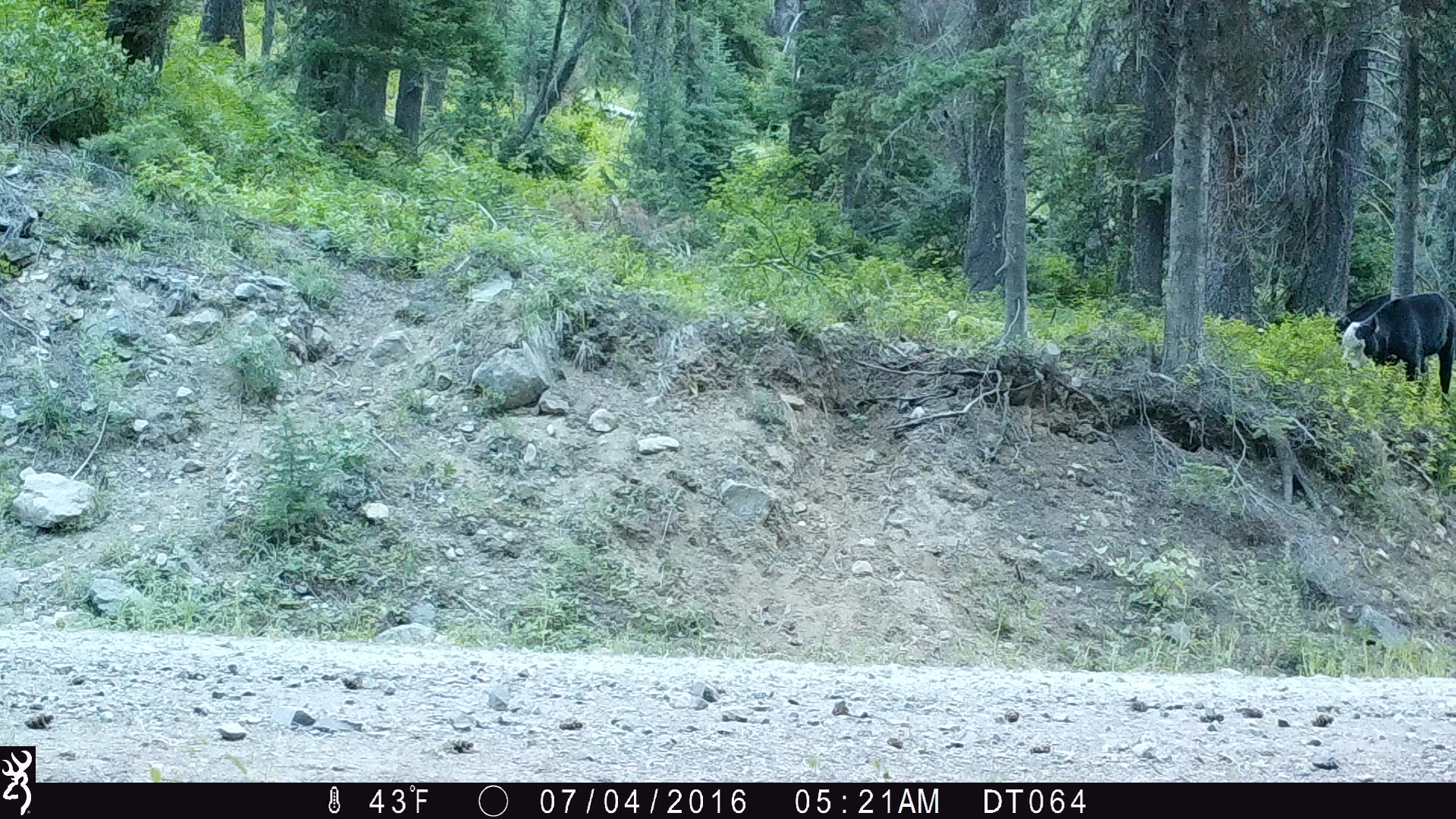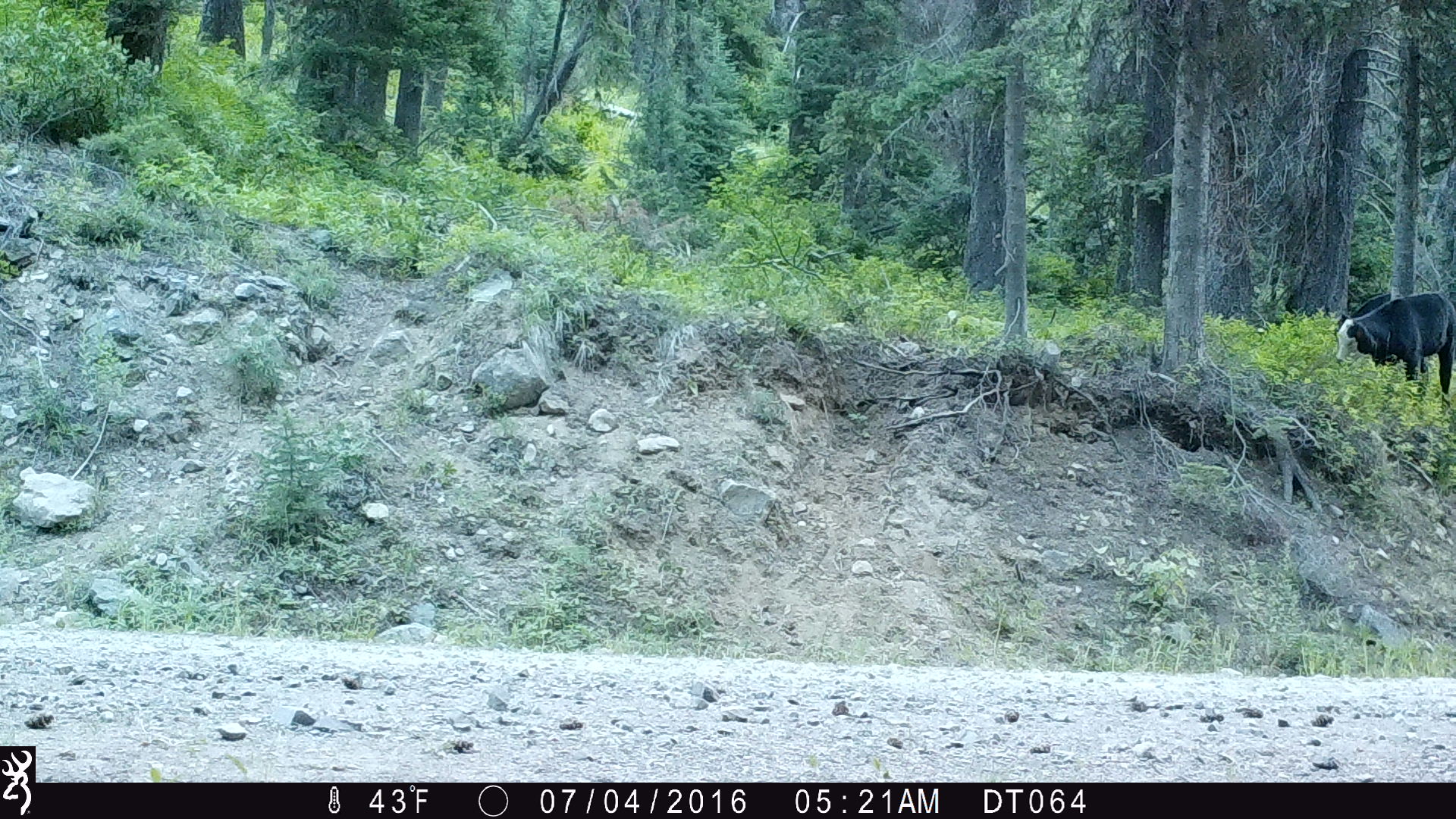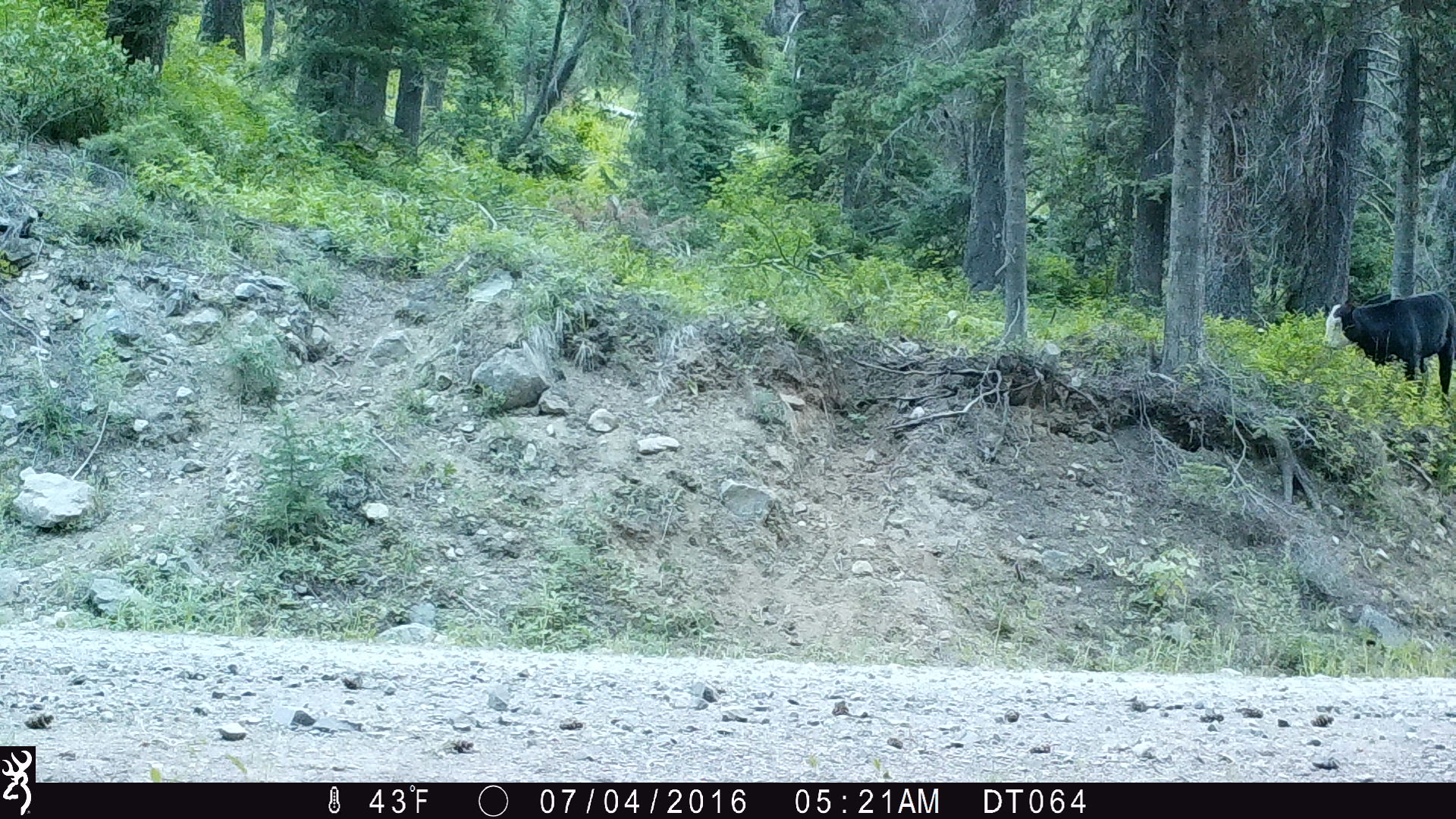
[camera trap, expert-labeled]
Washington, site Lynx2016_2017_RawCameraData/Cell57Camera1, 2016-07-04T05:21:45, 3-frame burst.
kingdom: Animalia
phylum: Chordata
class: Mammalia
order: Artiodactyla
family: Bovidae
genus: Bos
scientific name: Bos taurus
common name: domestic cattle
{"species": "domestic cattle (Bos taurus)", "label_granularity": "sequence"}